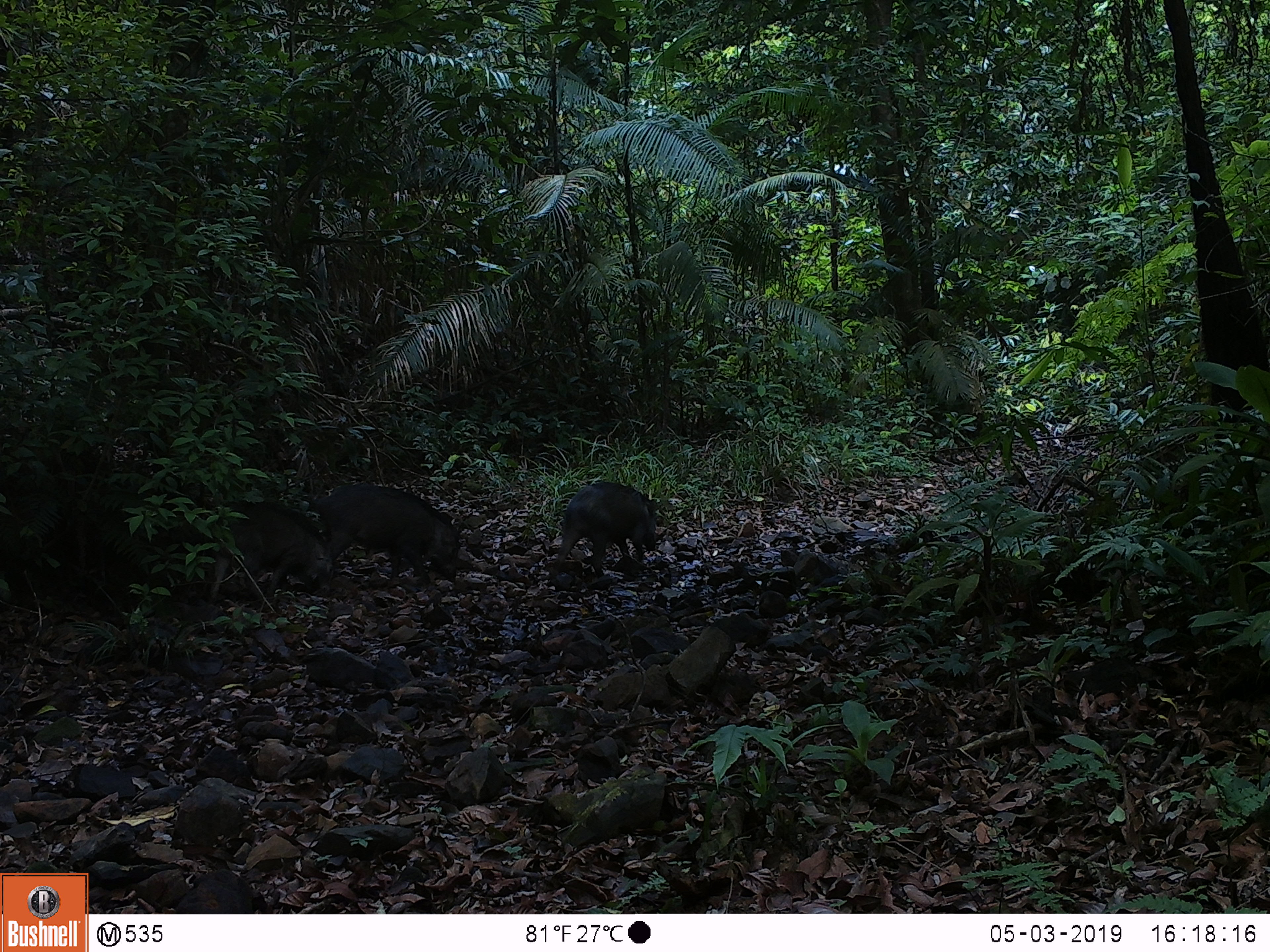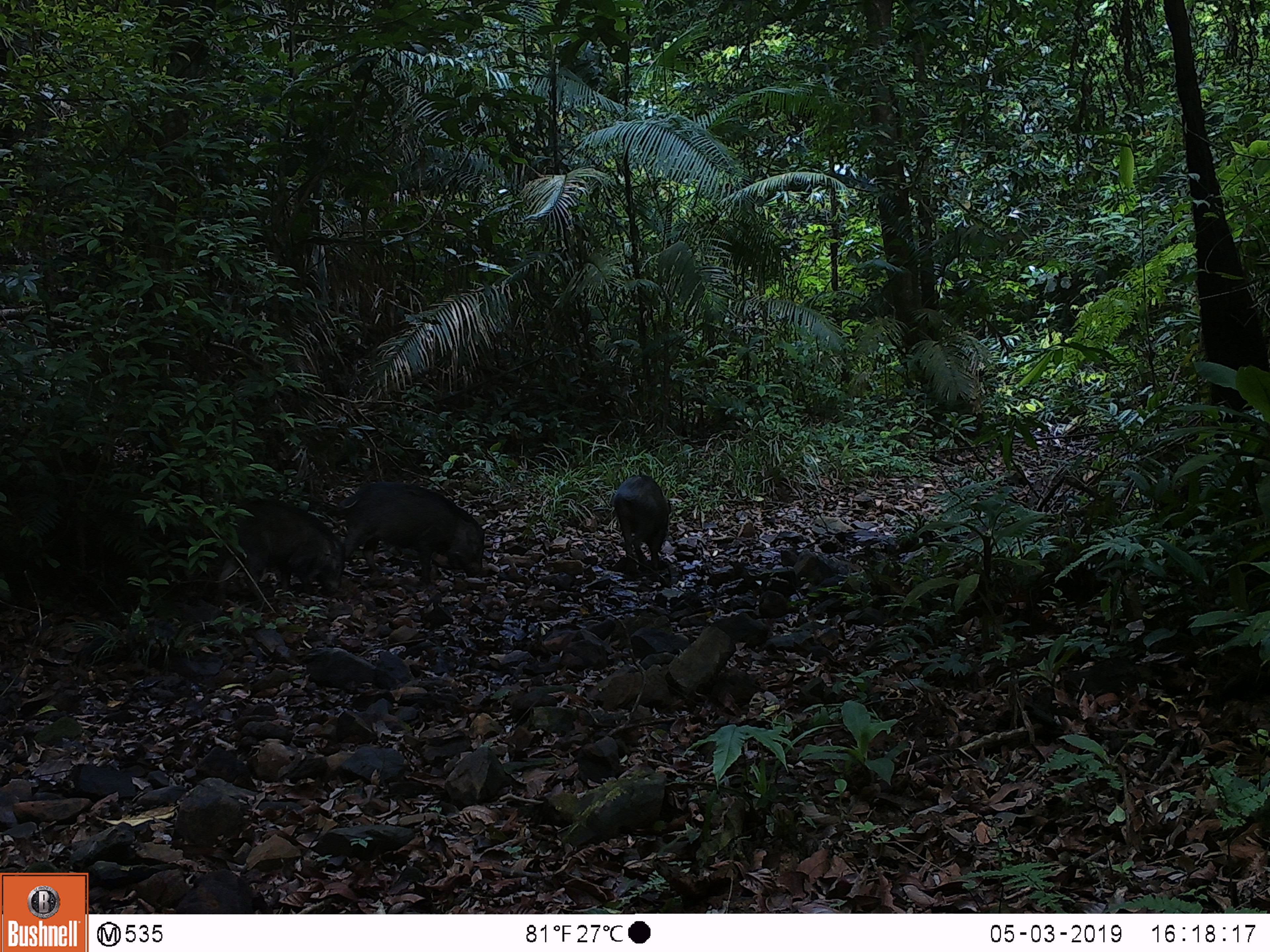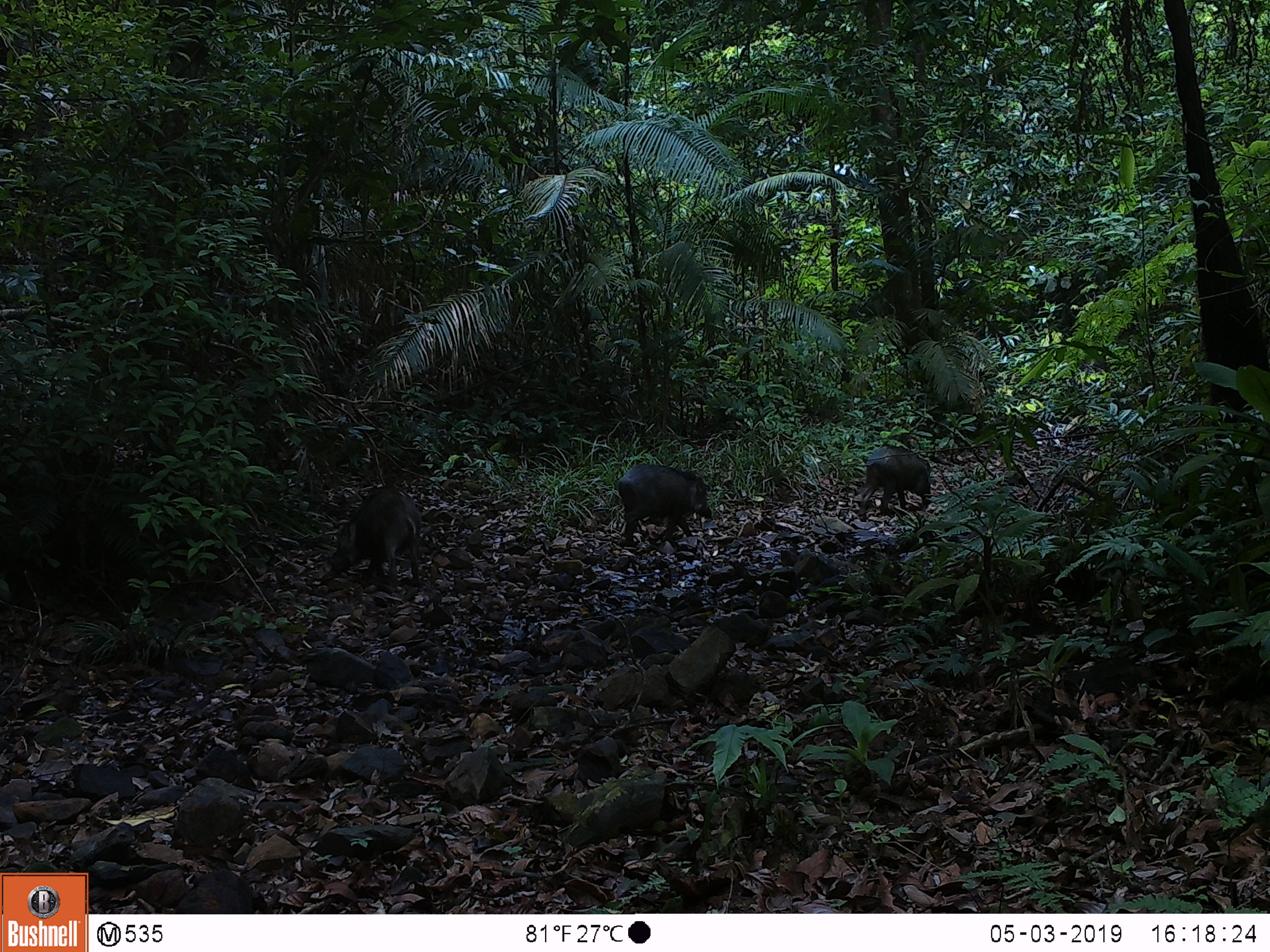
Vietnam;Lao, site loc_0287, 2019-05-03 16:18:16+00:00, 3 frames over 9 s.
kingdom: Animalia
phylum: Chordata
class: Mammalia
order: Artiodactyla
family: Suidae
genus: Sus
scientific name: Sus scrofa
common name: eurasian wild pig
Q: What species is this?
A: Eurasian wild pig (Sus scrofa).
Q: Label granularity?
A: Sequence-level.